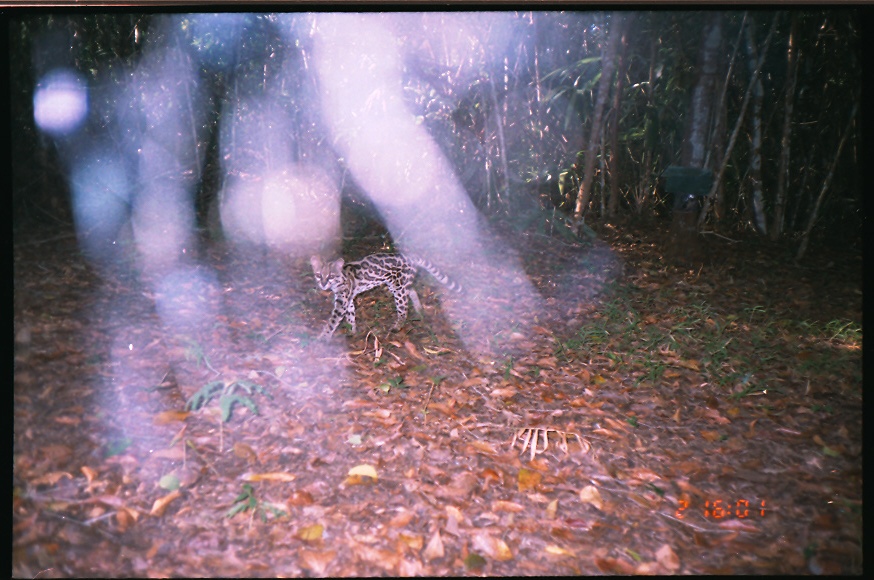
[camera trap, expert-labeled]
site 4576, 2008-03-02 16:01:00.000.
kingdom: Animalia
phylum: Chordata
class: Mammalia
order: Carnivora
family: Felidae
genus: Leopardus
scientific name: Leopardus wiedii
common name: margay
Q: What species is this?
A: Leopardus wiedii (margay).